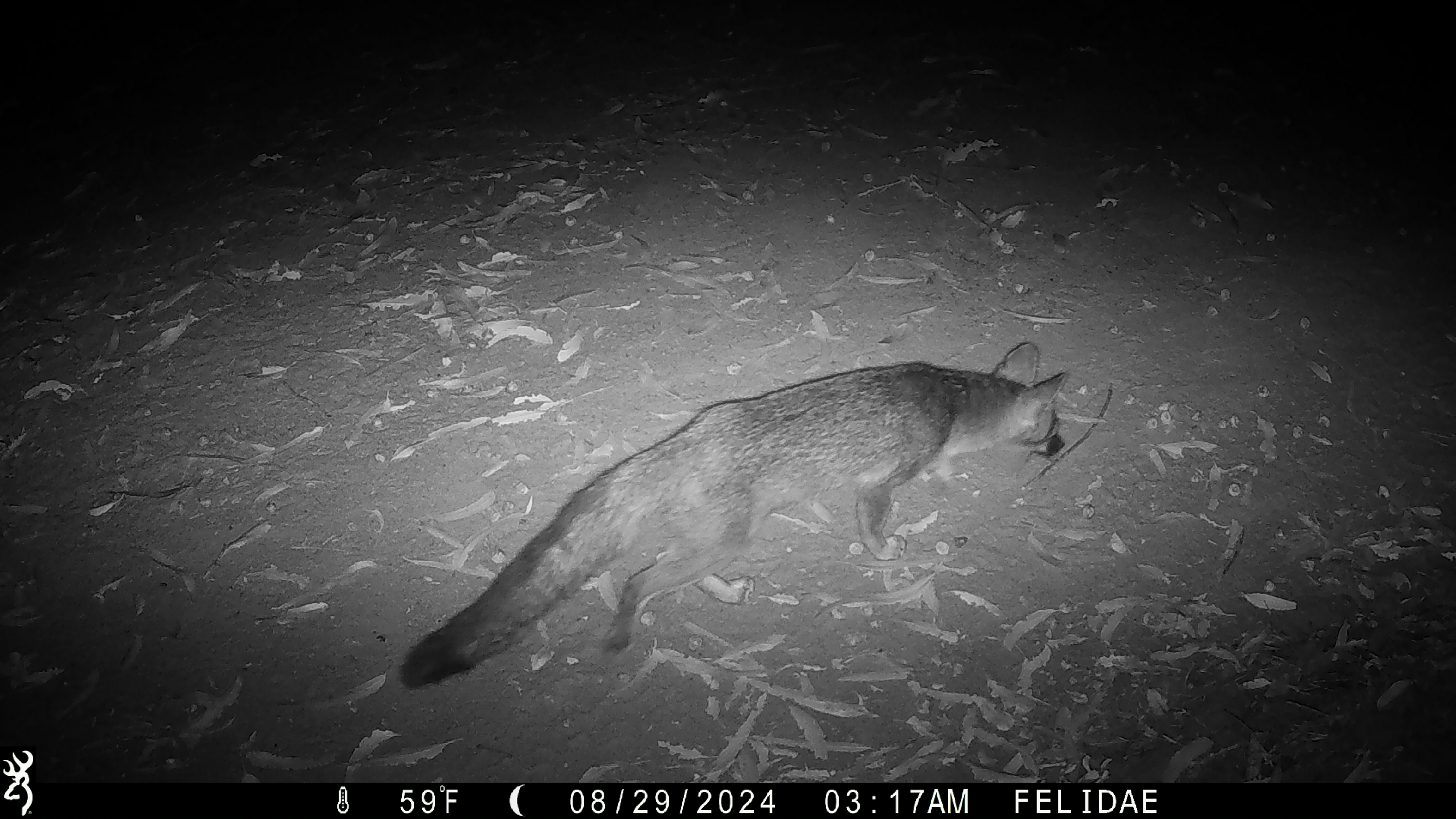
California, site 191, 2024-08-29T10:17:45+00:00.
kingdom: Animalia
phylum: Chordata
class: Mammalia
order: Carnivora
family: Canidae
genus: Urocyon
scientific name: Urocyon cinereoargenteus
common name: gray fox